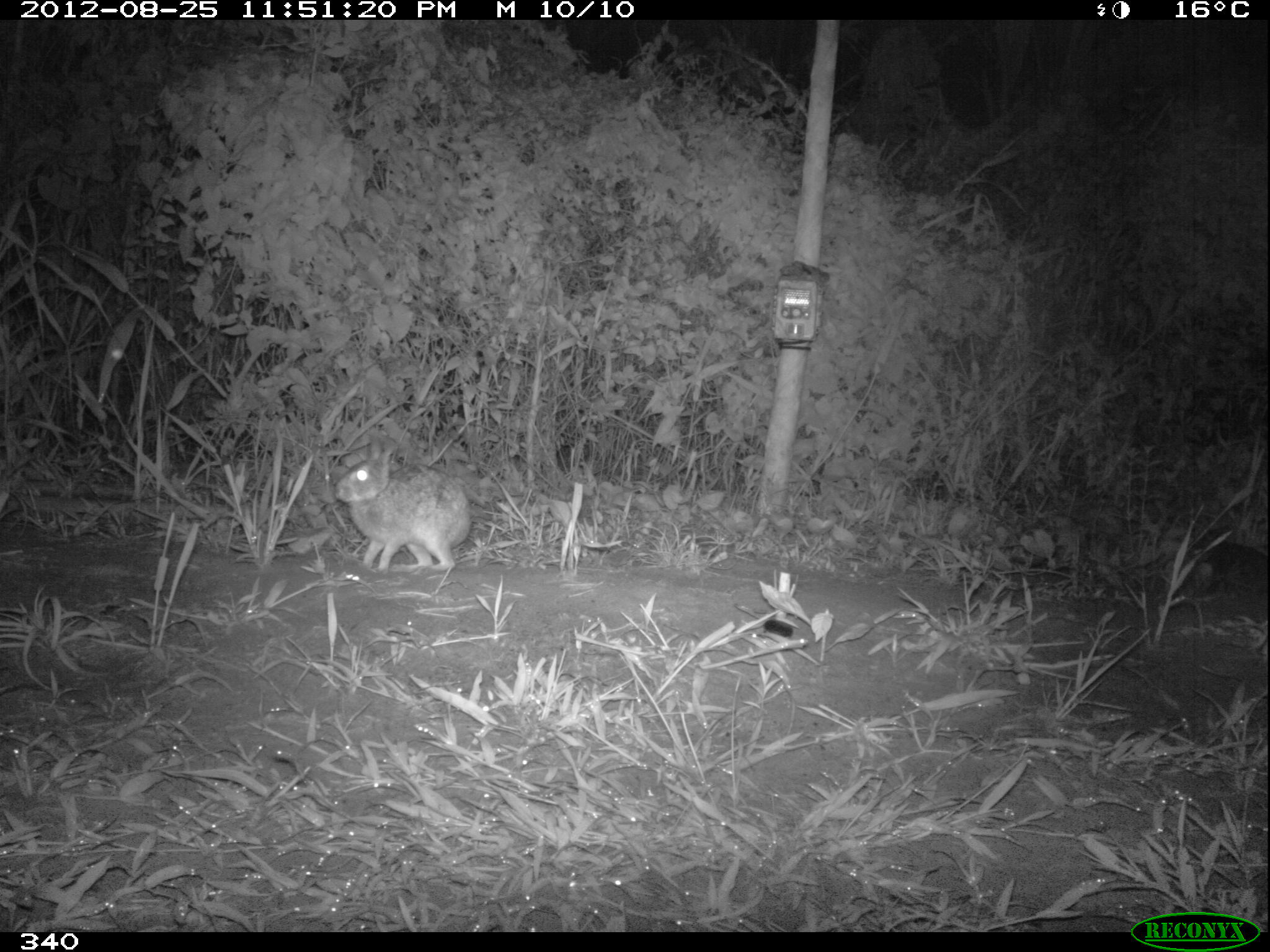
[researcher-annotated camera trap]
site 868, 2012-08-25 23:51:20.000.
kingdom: Animalia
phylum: Chordata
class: Mammalia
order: Lagomorpha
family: Leporidae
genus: Sylvilagus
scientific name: Sylvilagus brasiliensis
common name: tapeti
Sylvilagus brasiliensis (tapeti).